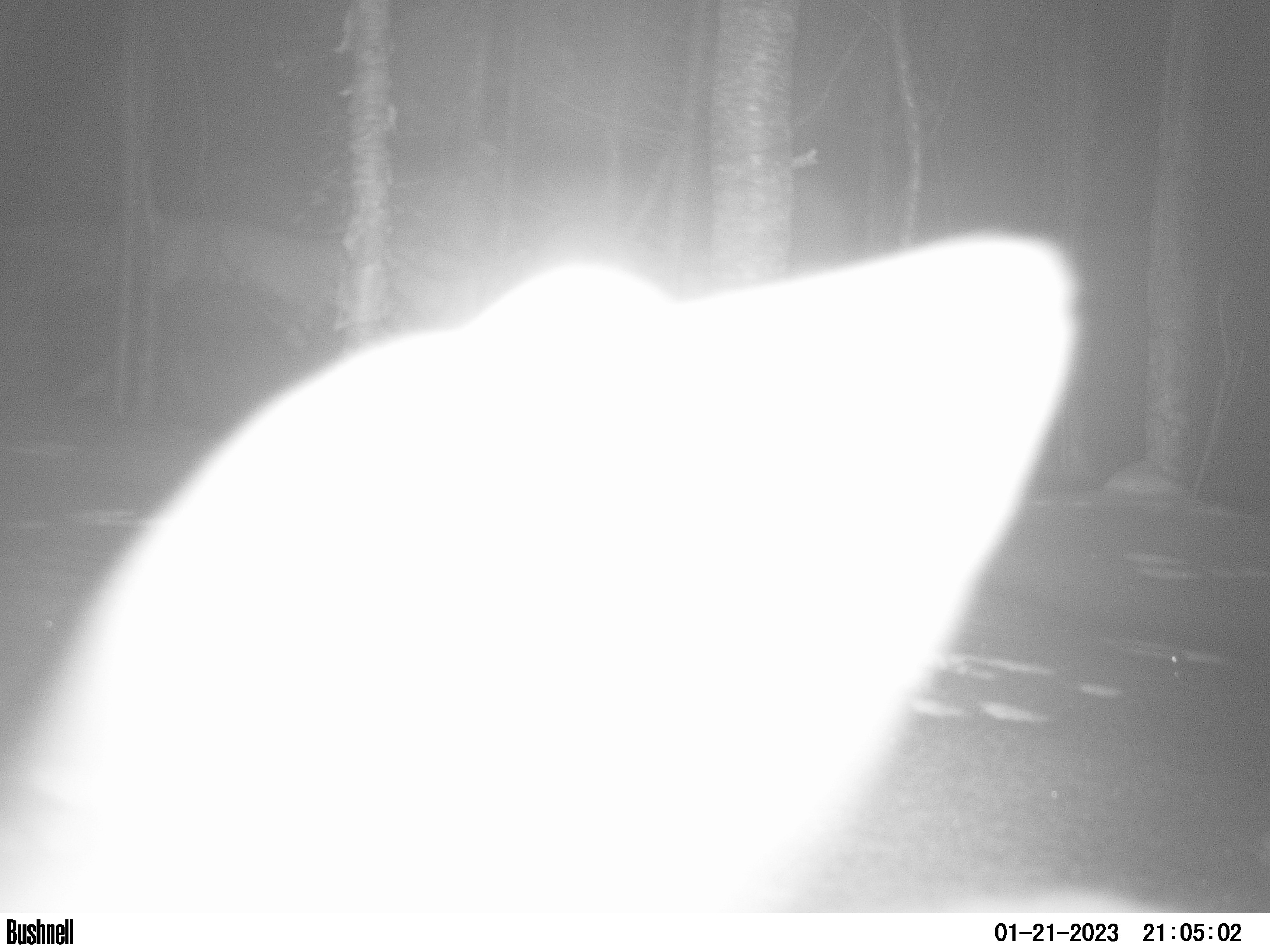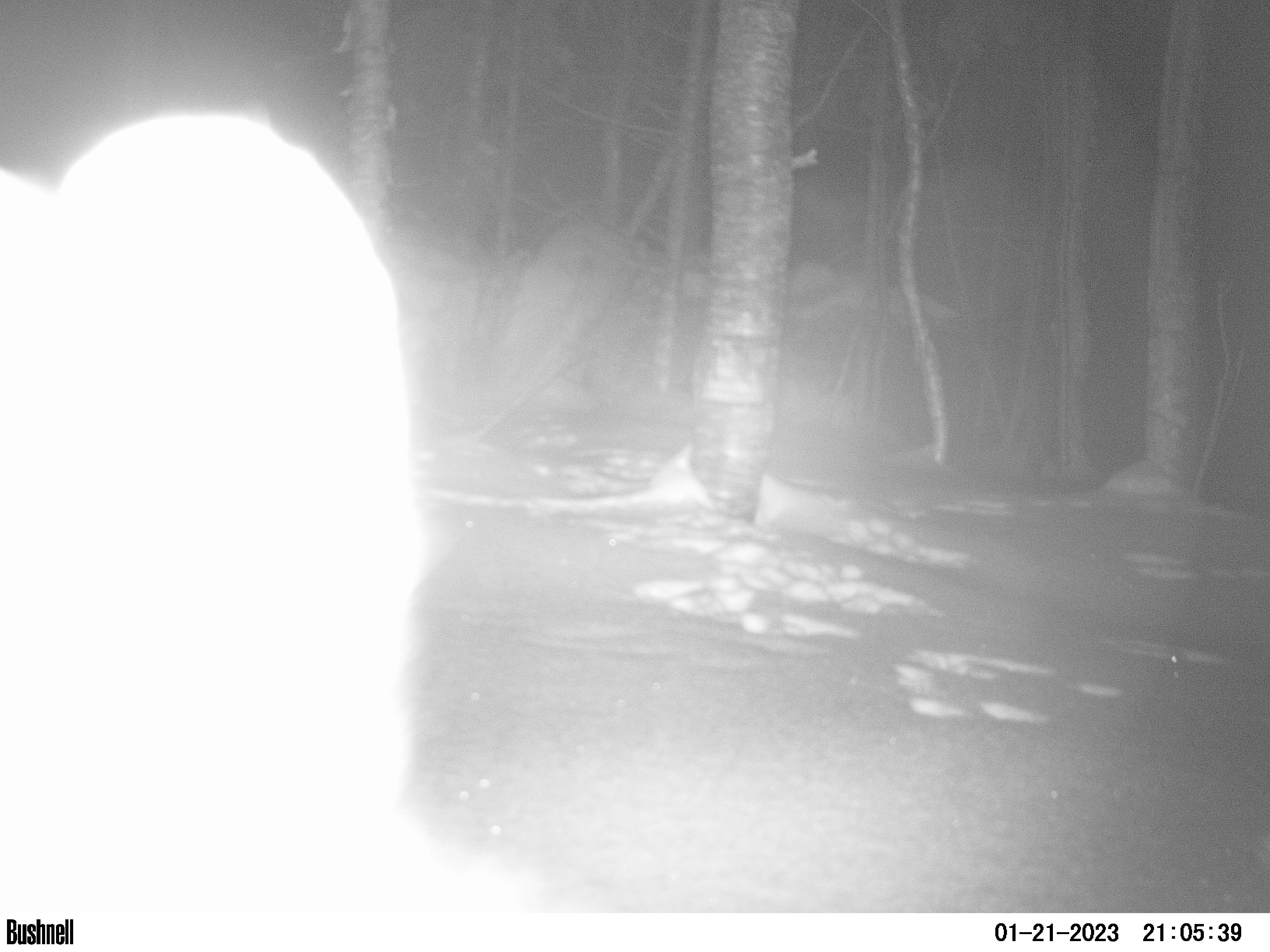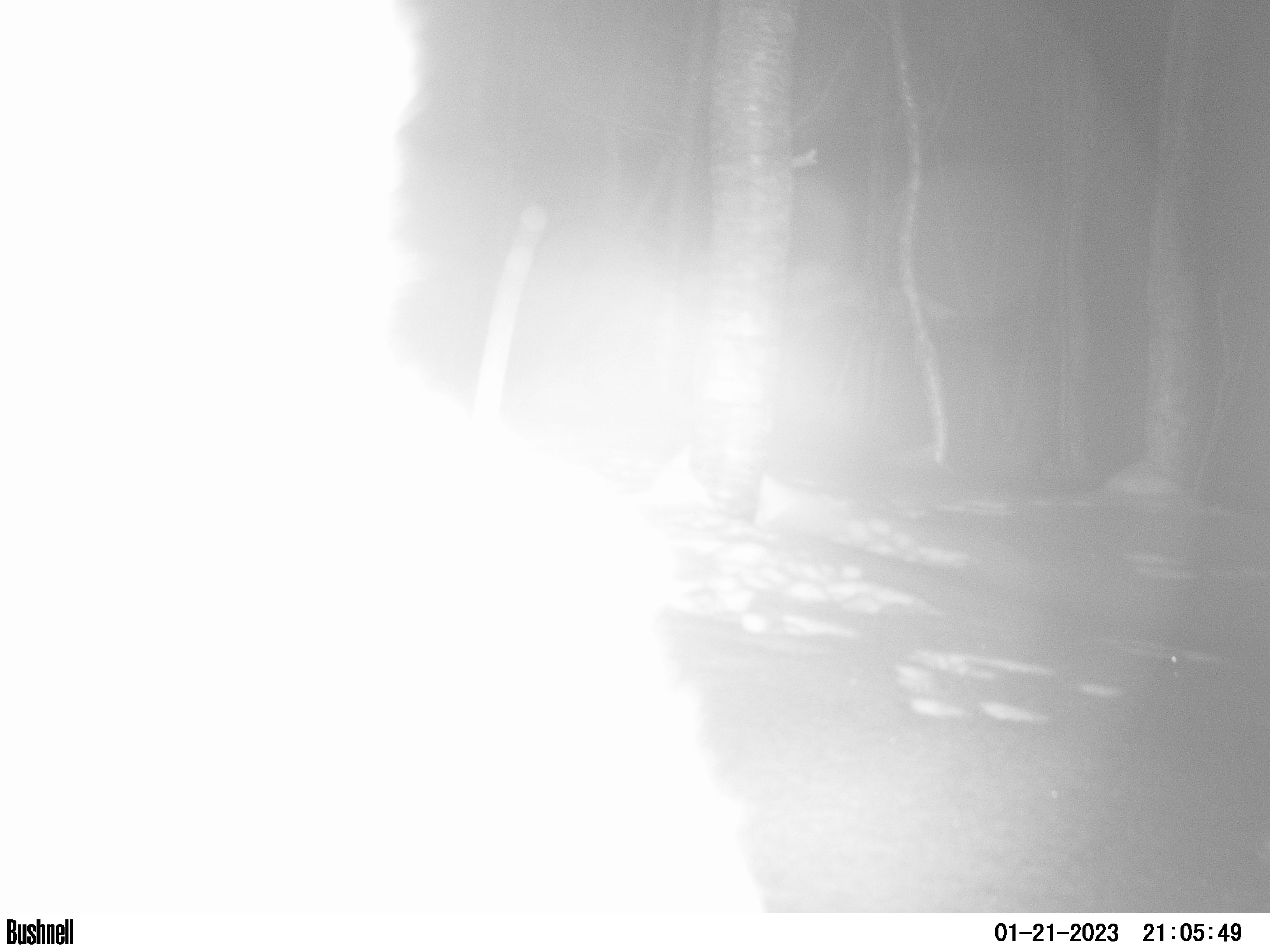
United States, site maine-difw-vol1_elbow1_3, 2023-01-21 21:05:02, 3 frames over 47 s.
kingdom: Animalia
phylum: Chordata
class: Mammalia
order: Lagomorpha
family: Leporidae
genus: Lepus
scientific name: Lepus americanus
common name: snowshoe hare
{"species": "snowshoe hare (Lepus americanus)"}